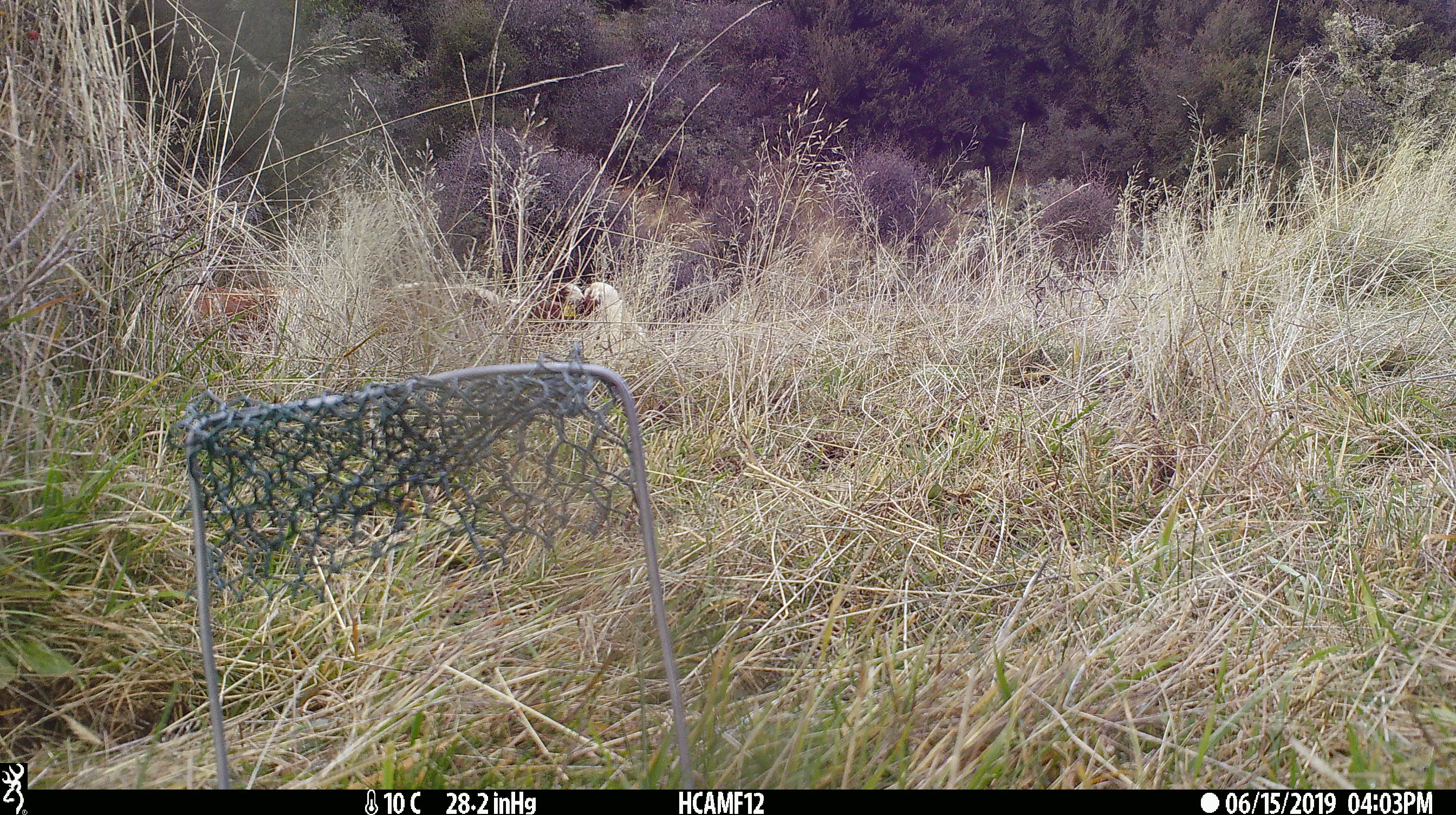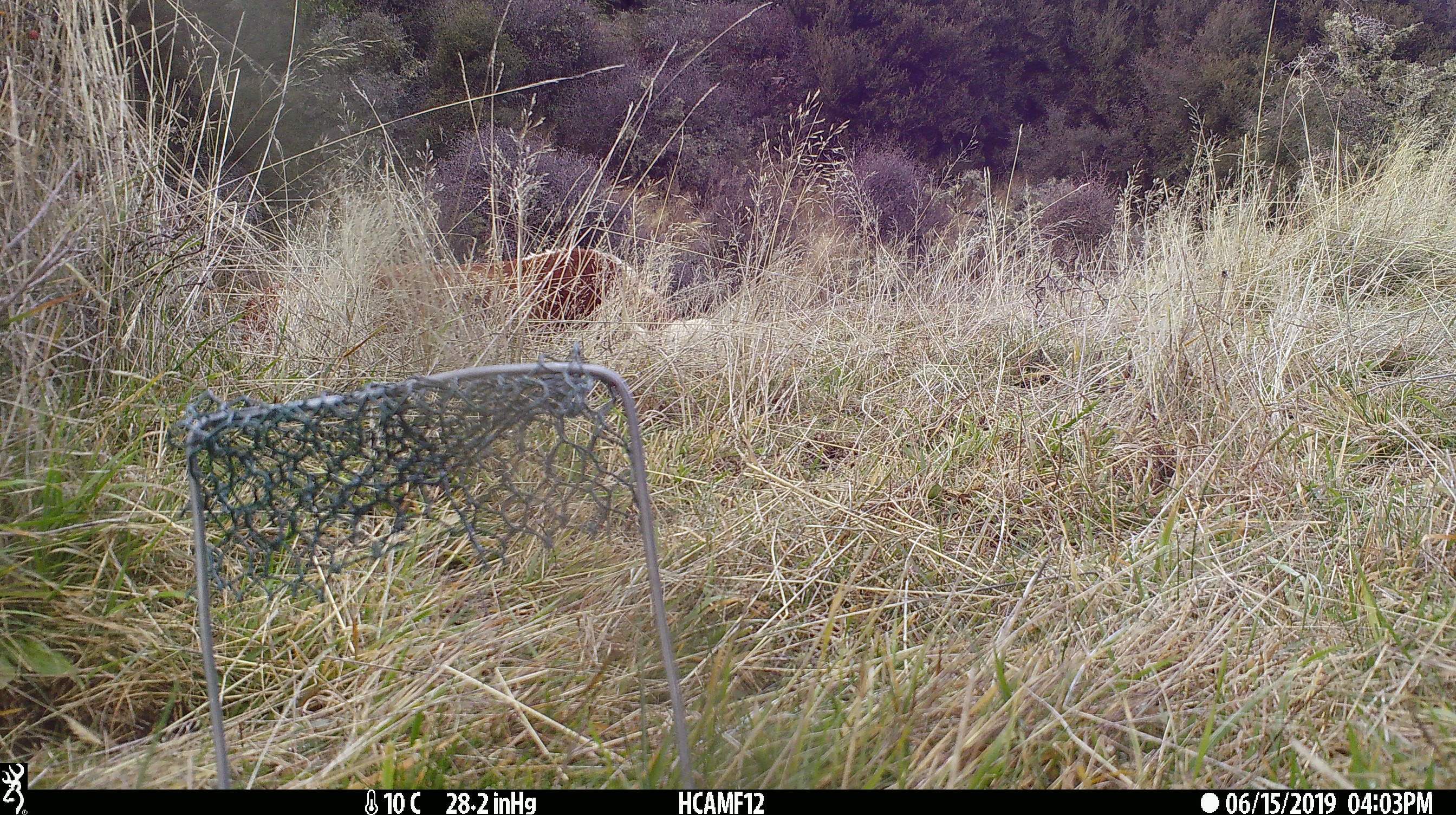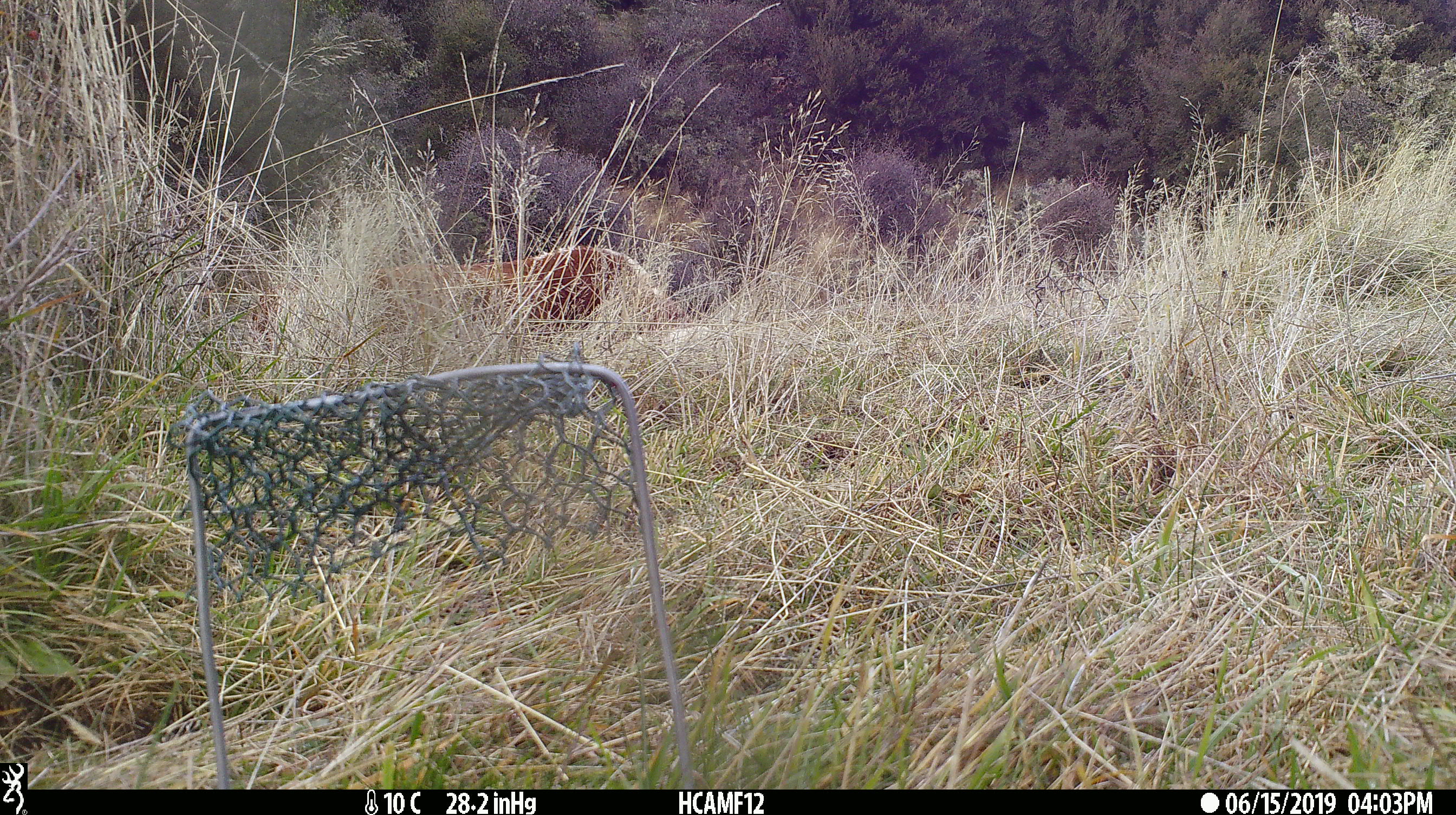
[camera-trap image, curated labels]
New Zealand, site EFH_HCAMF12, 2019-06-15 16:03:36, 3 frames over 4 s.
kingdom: Animalia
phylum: Chordata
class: Mammalia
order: Artiodactyla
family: Bovidae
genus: Bos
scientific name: Bos taurus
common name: domestic cow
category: cow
Cow (domestic cow) (Bos taurus).